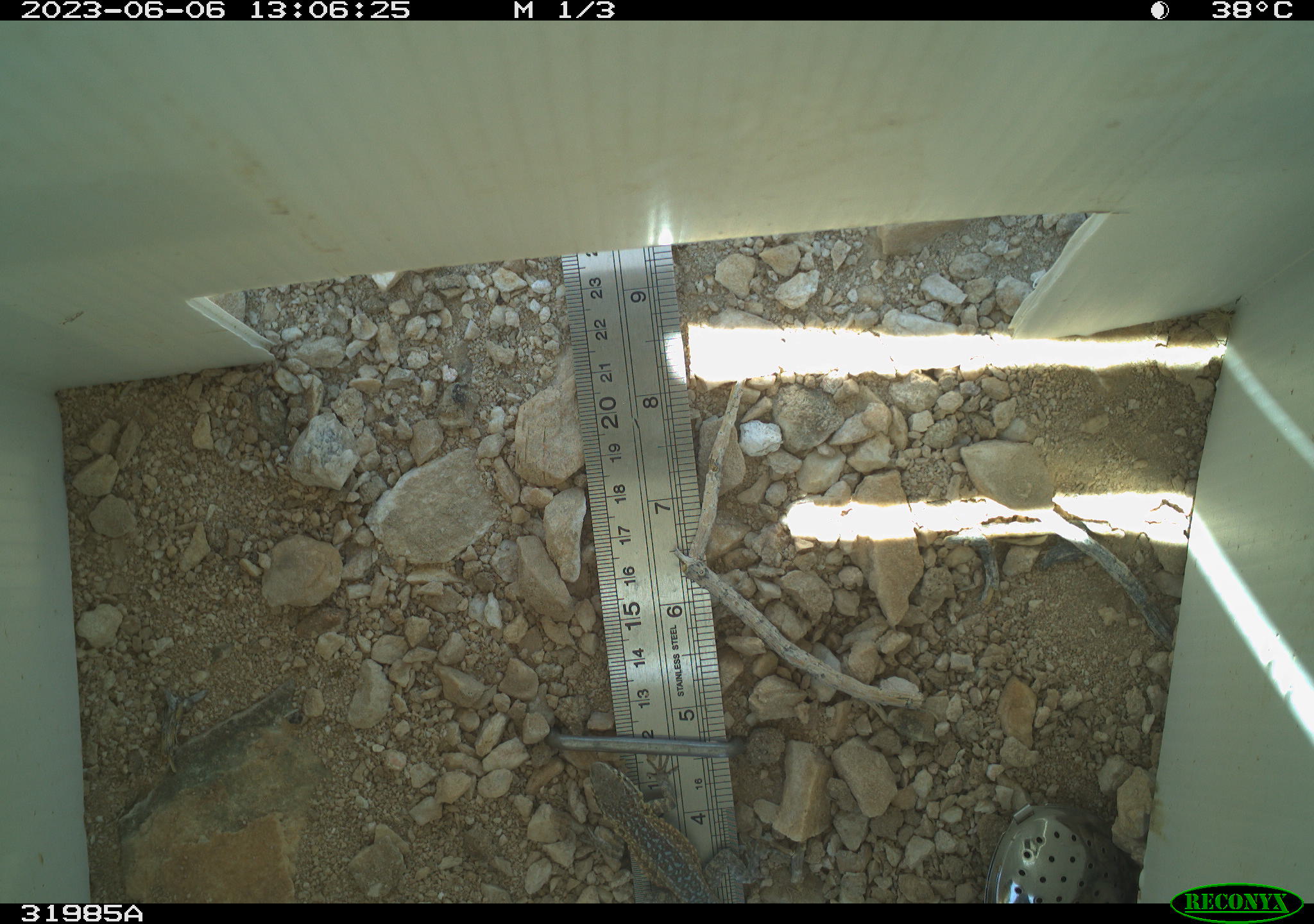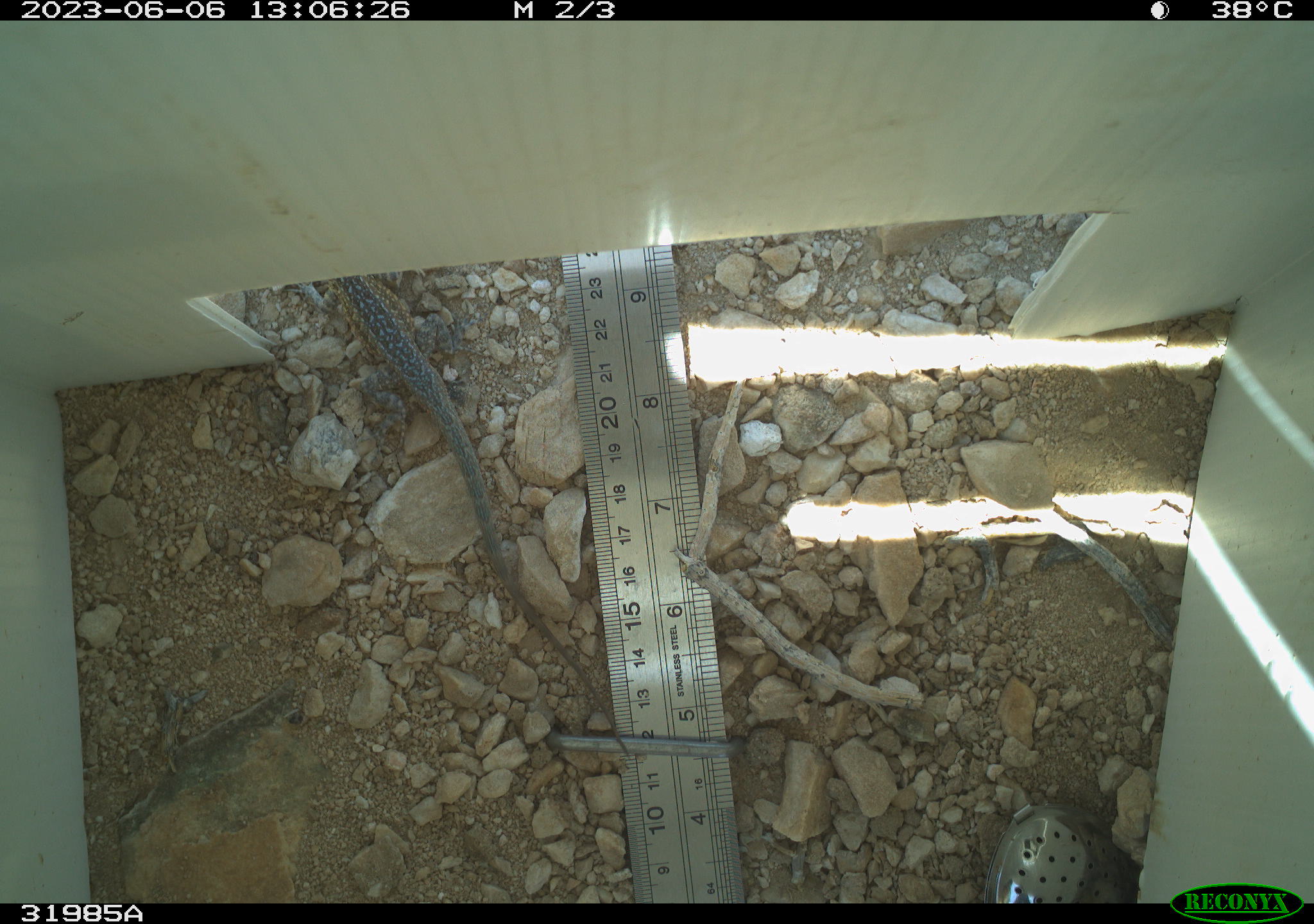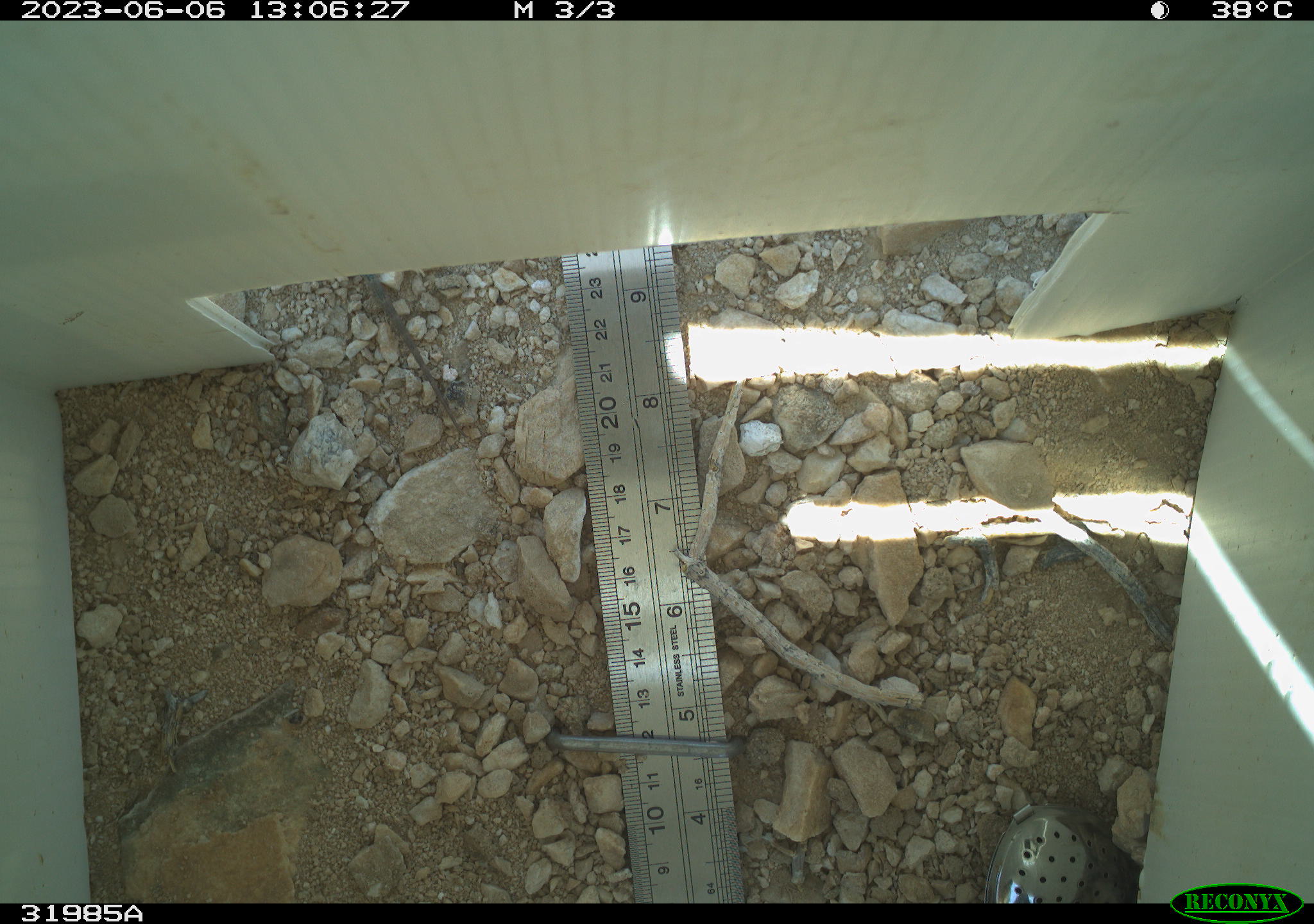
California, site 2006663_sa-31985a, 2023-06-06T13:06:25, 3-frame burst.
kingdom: Animalia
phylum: Chordata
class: Reptilia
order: Squamata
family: Teiidae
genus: Aspidoscelis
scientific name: Aspidoscelis tigris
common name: western whiptail